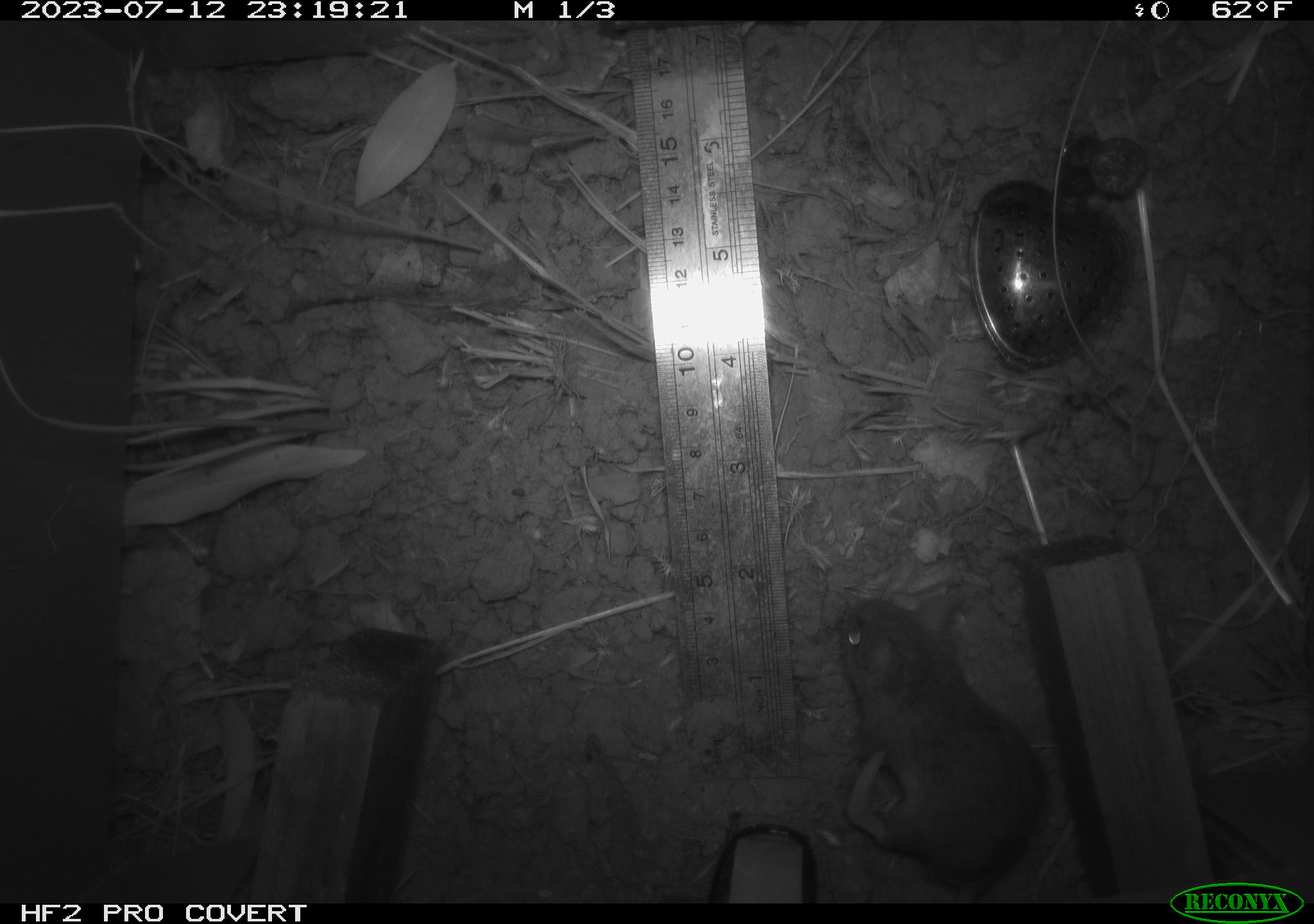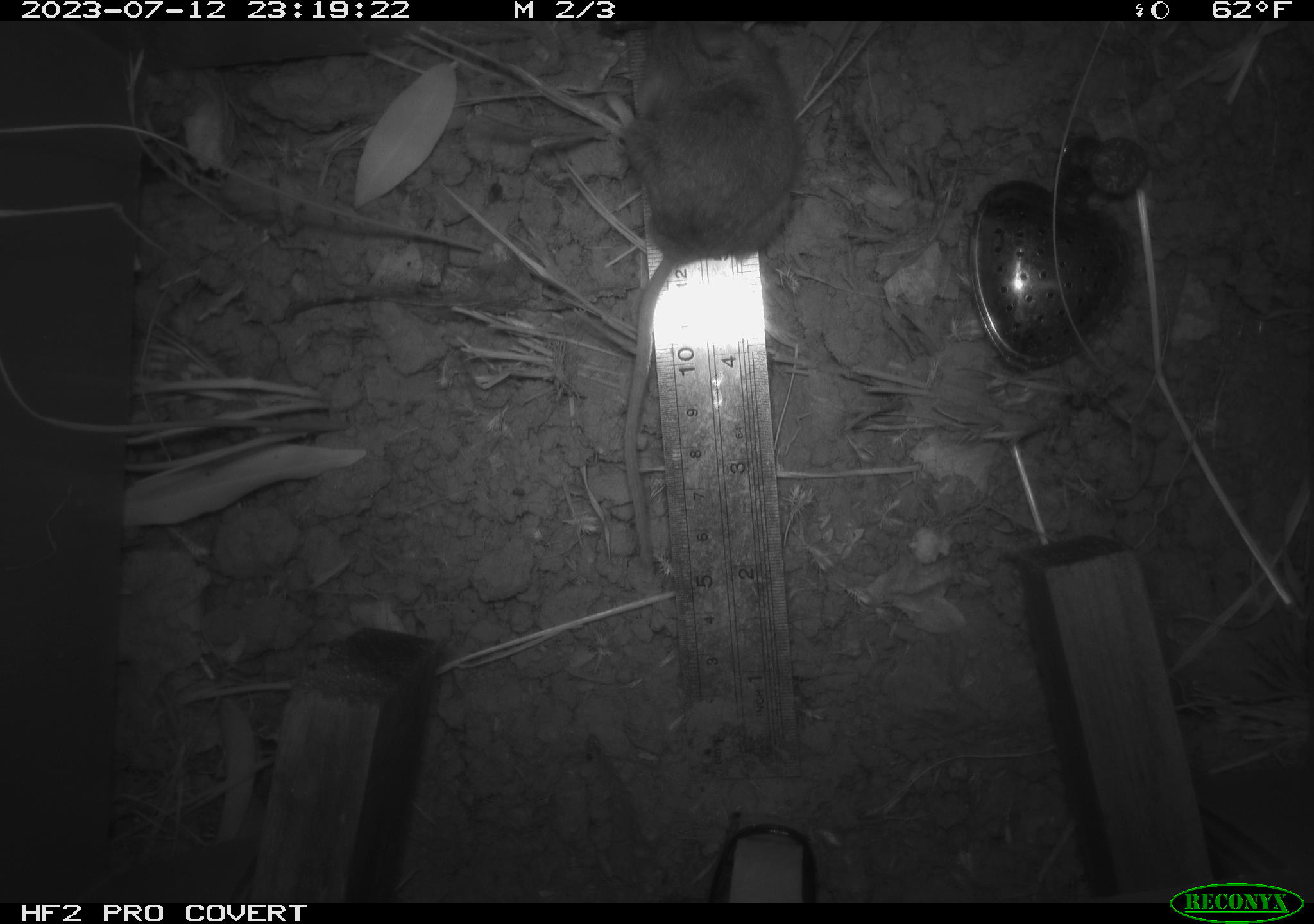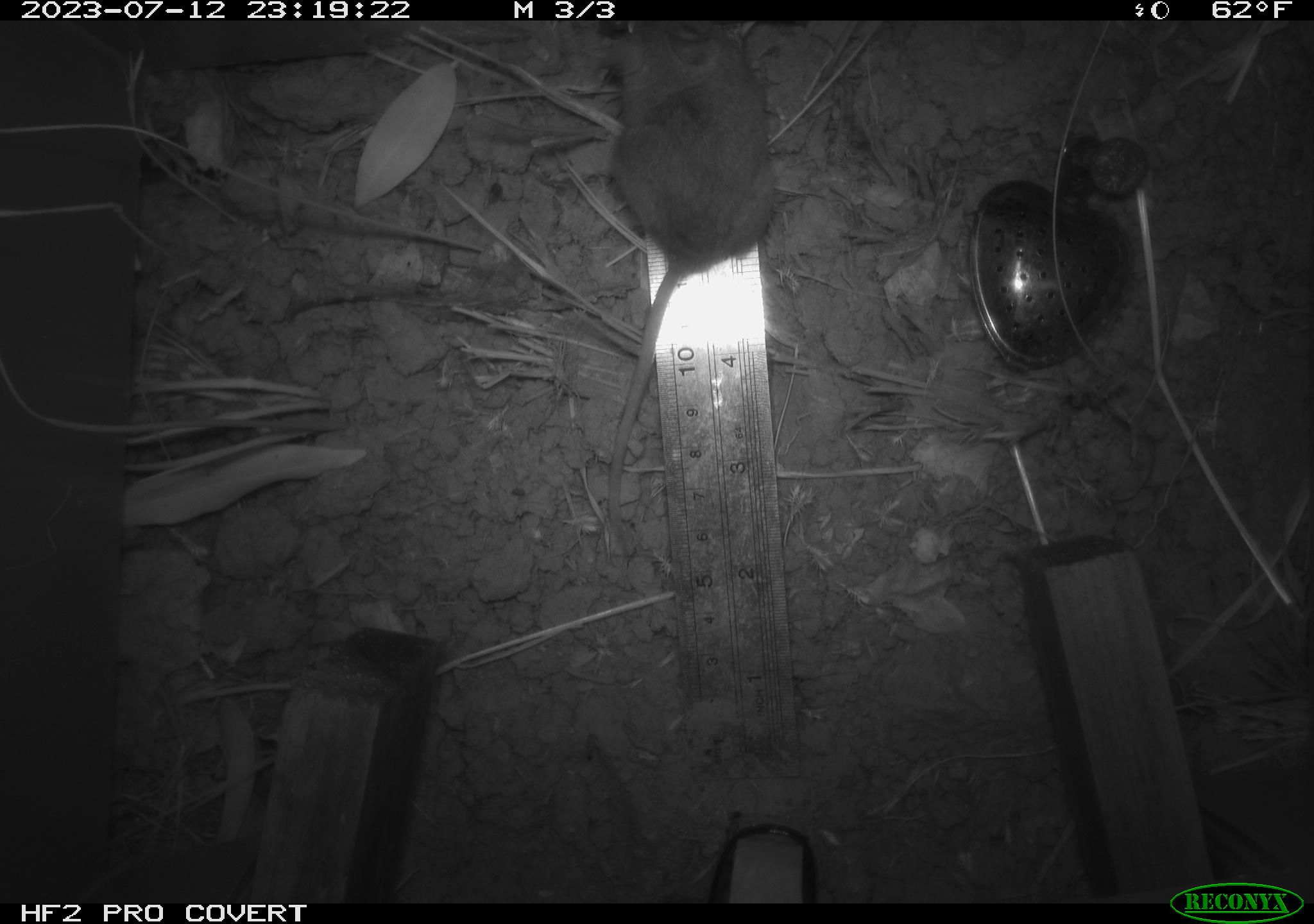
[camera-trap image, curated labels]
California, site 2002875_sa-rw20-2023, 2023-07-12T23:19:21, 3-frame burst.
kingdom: Animalia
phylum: Chordata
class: Mammalia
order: Rodentia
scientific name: Rodentia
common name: mouse species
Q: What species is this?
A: Mouse species (Rodentia).